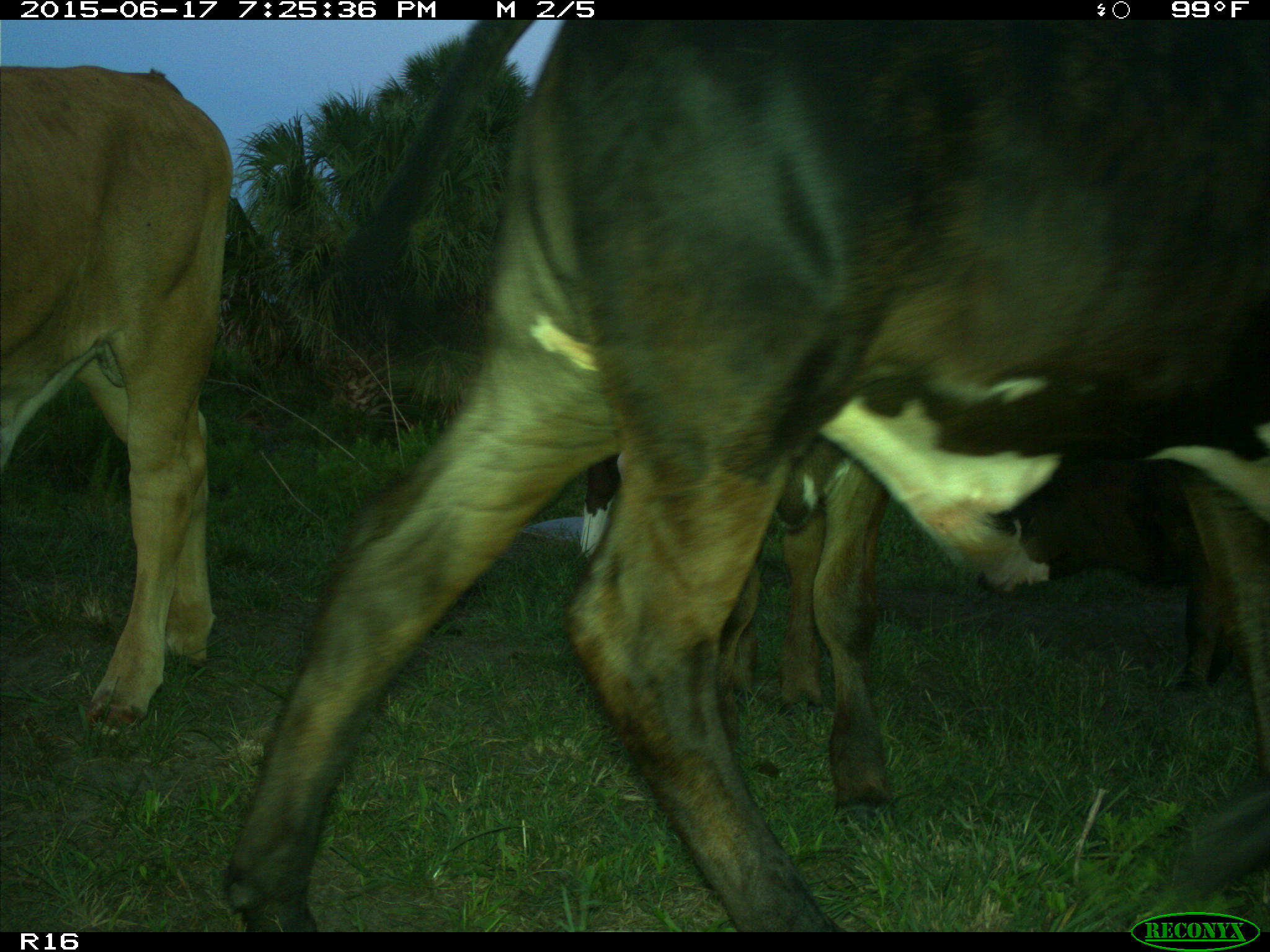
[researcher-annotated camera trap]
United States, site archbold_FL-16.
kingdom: Animalia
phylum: Chordata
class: Mammalia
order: Artiodactyla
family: Bovidae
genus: Bos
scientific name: Bos taurus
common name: domestic cow